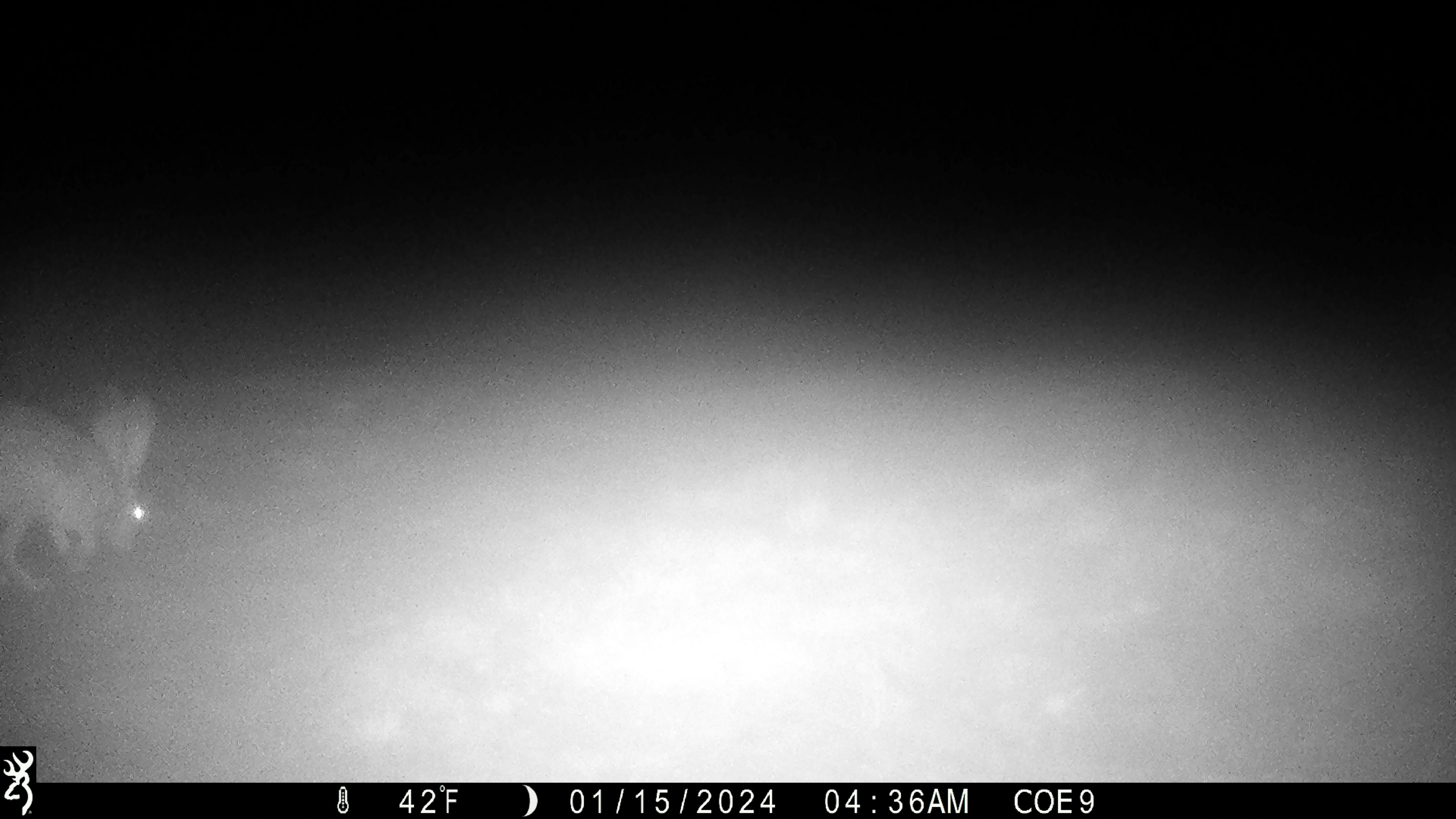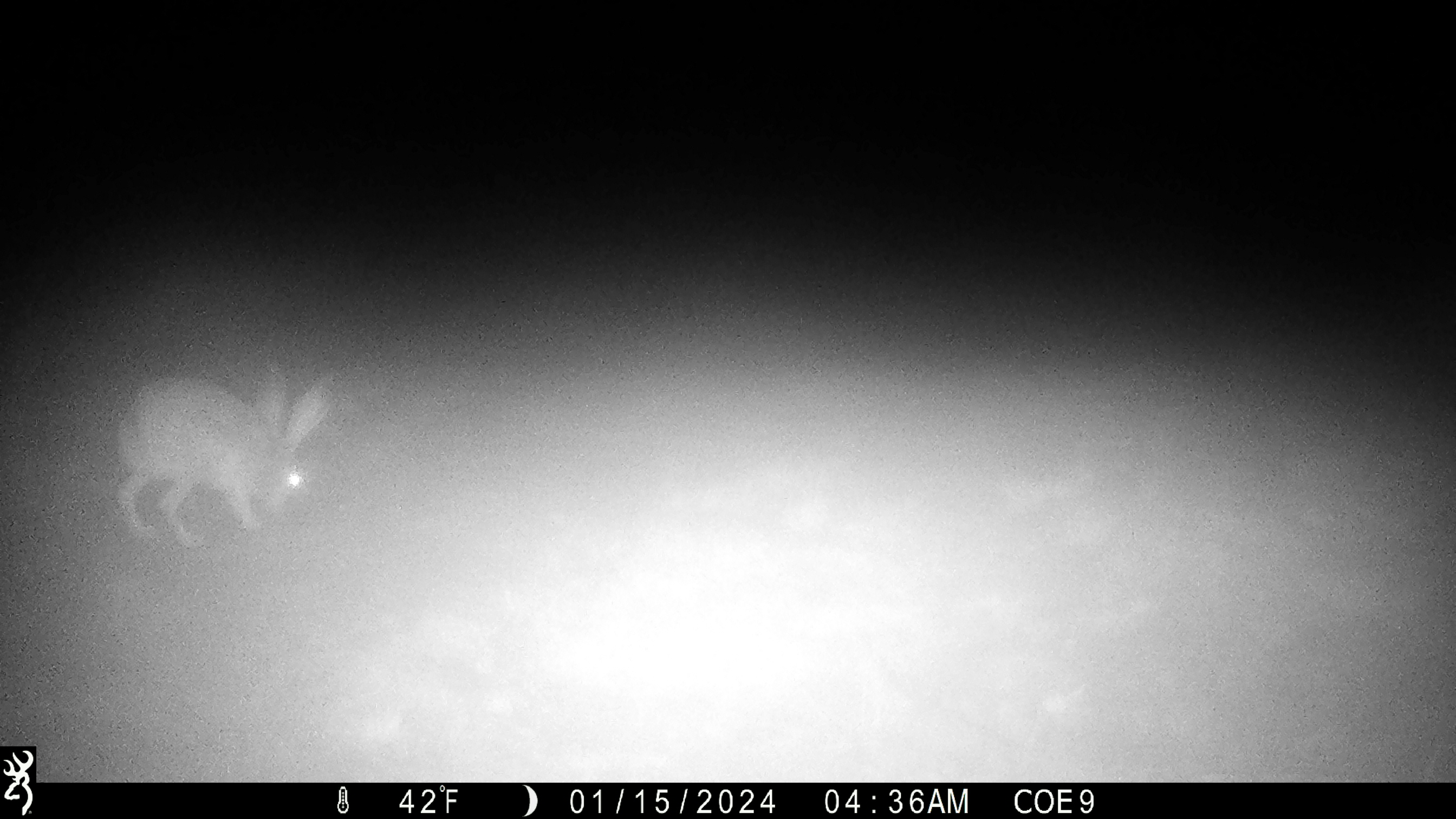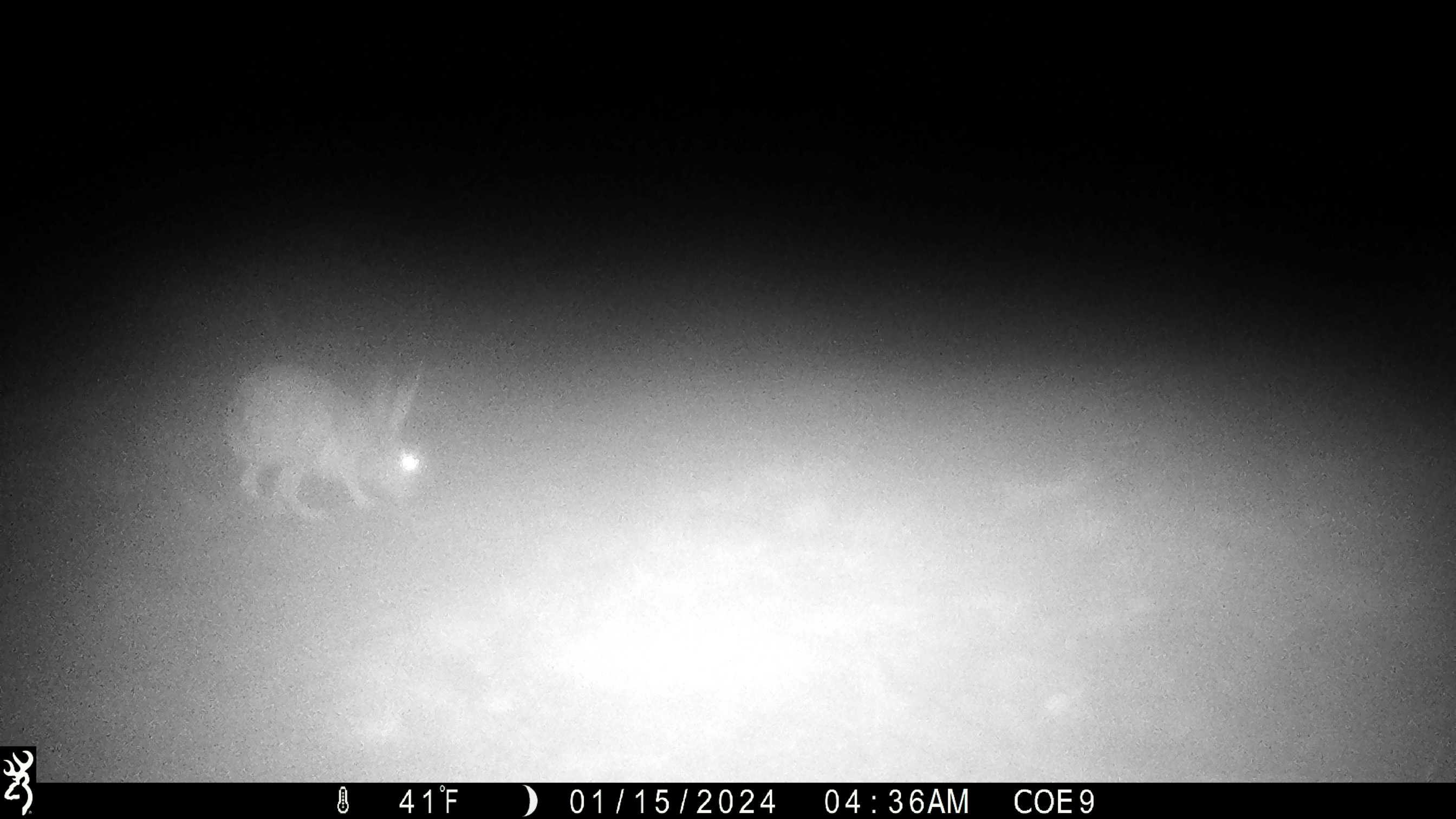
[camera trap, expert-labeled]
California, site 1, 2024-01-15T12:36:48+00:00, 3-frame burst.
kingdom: Animalia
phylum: Chordata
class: Mammalia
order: Lagomorpha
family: Leporidae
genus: Lepus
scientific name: Lepus californicus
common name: black-tailed jackrabbit